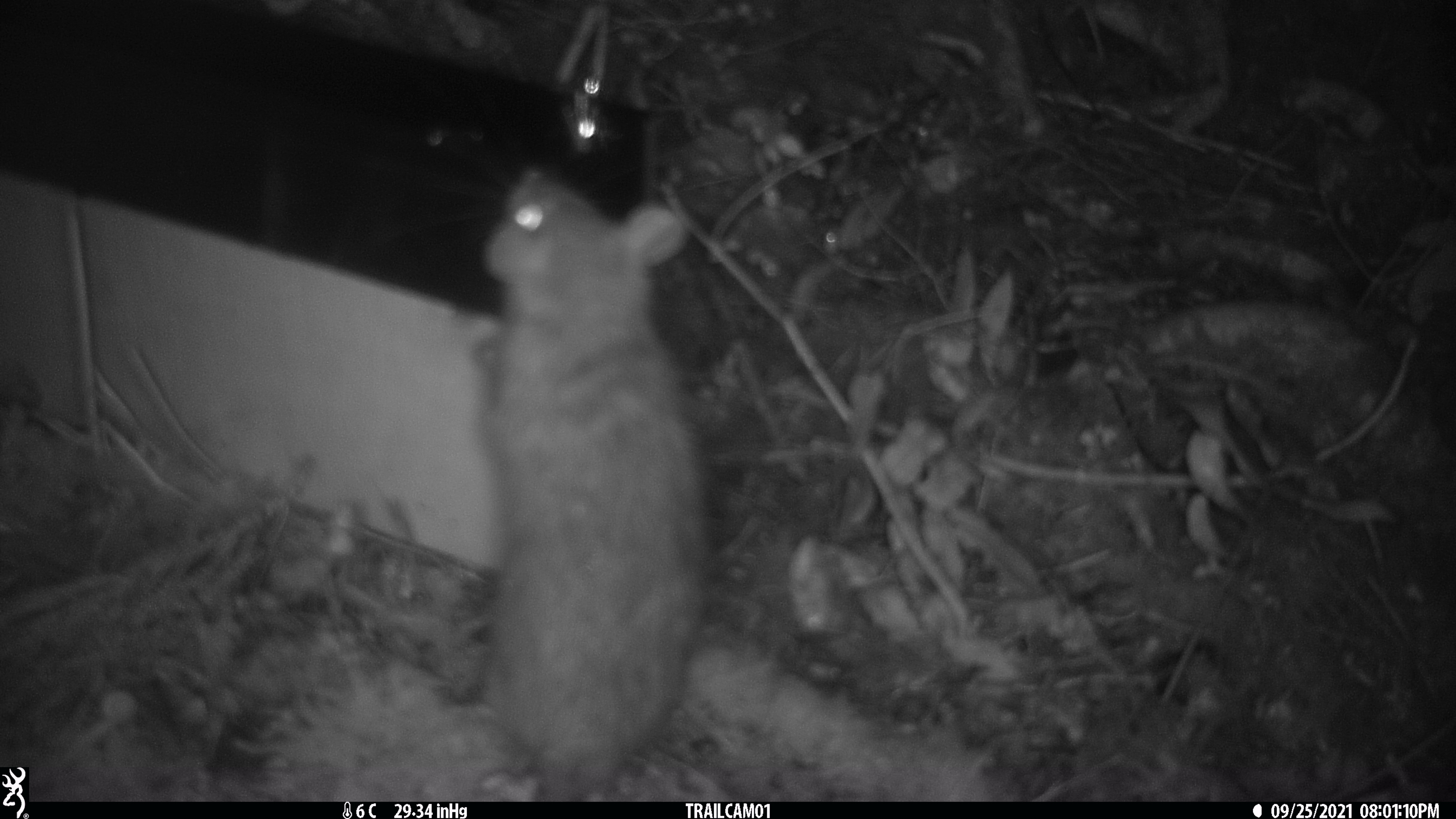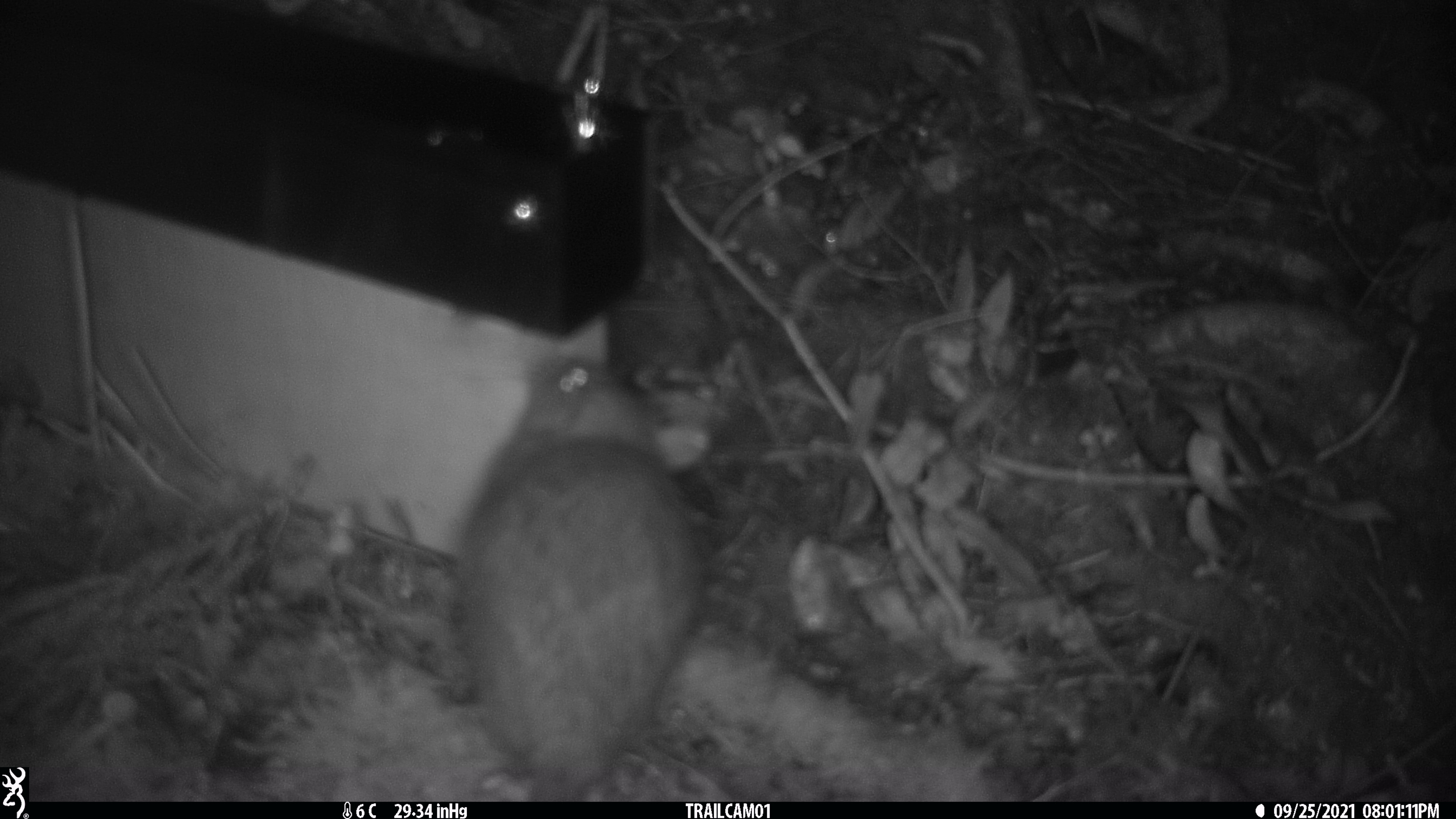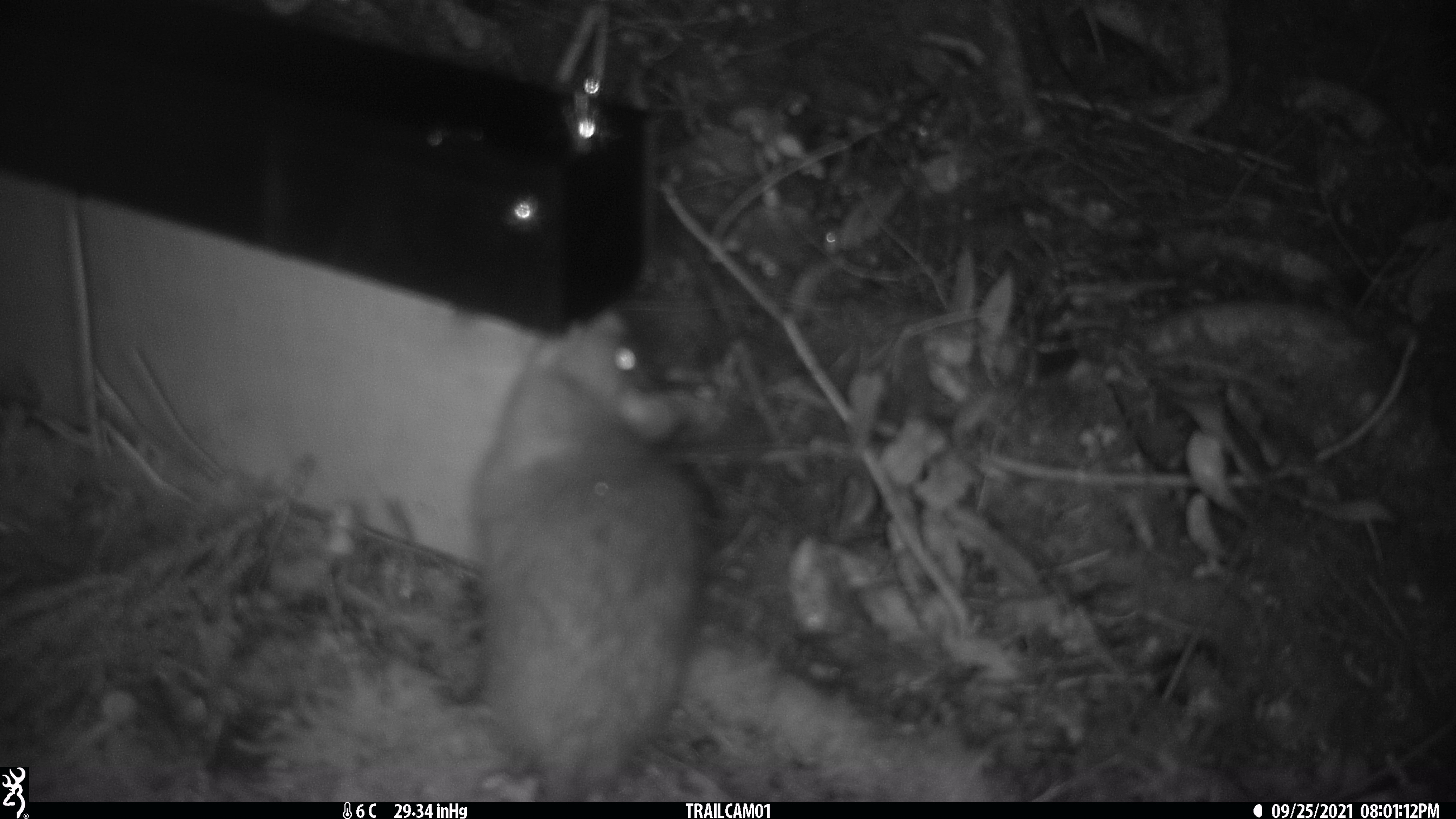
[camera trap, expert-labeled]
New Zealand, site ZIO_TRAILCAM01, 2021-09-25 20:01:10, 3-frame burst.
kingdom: Animalia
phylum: Chordata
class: Mammalia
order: Rodentia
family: Muridae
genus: Rattus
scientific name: Rattus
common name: rat